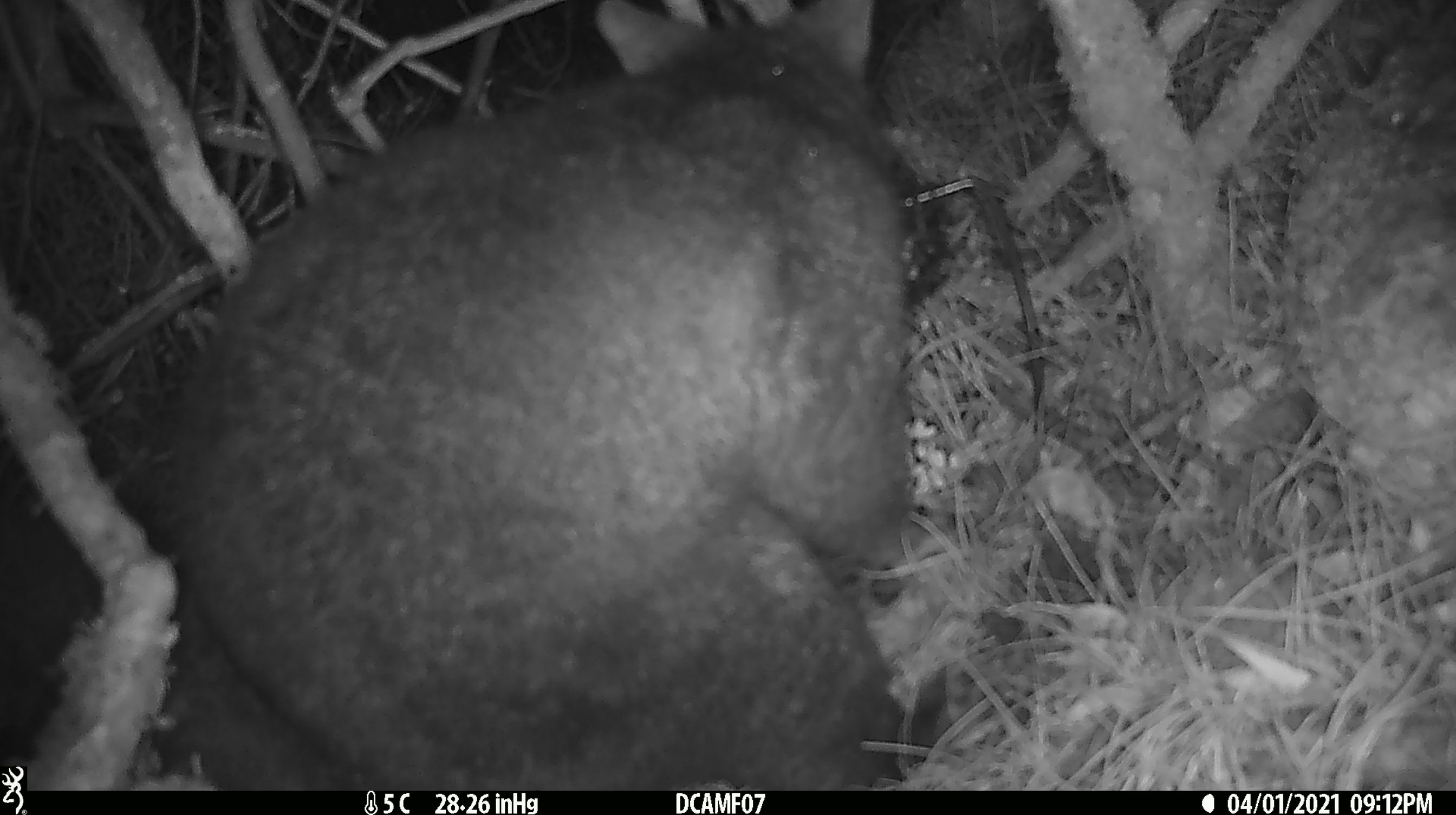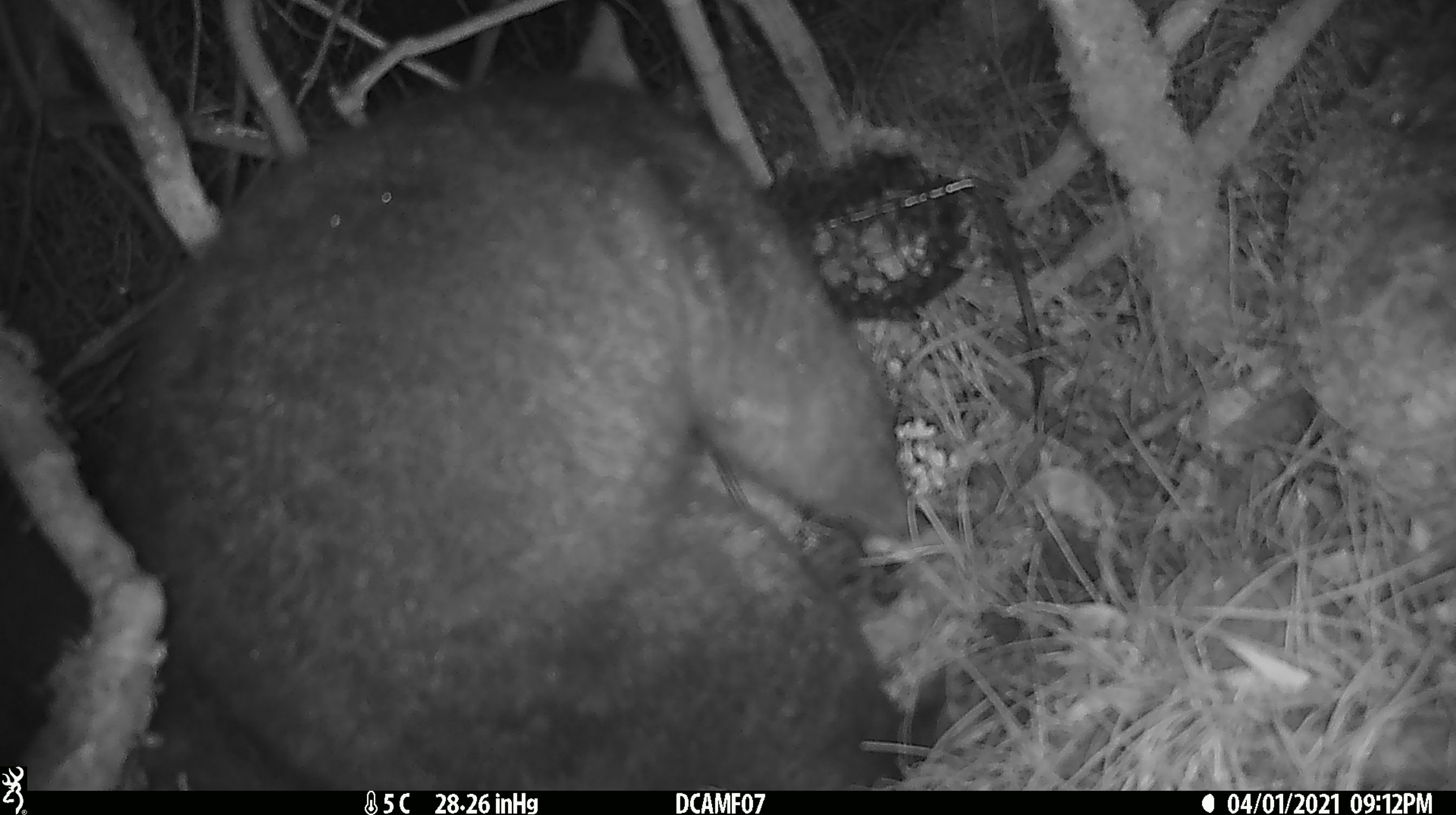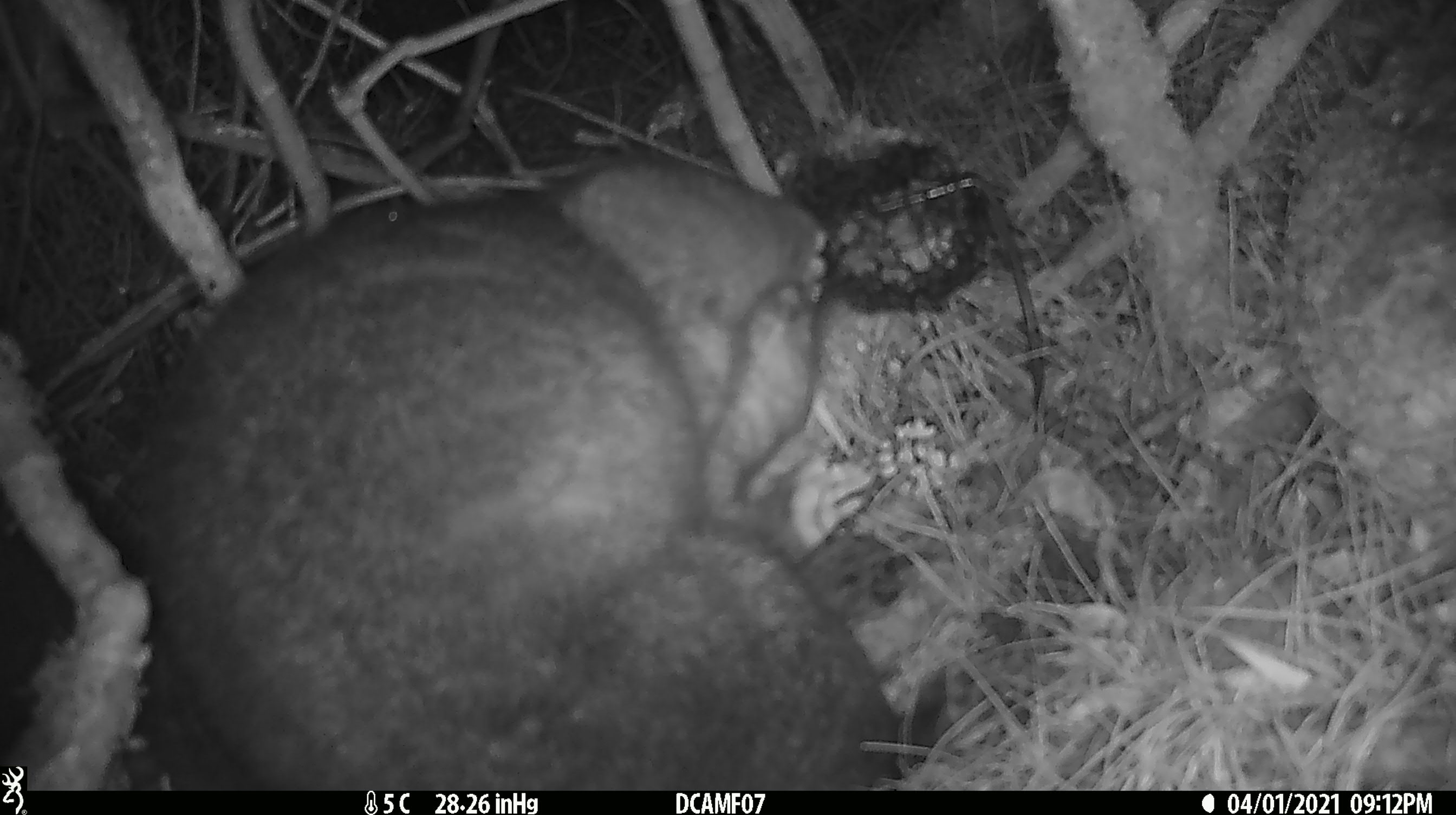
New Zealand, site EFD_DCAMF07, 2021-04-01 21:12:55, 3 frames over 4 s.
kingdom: Animalia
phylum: Chordata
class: Mammalia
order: Diprotodontia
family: Phalangeridae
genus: Trichosurus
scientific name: Trichosurus vulpecula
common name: common brushtail possum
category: possum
Possum (common brushtail possum) (Trichosurus vulpecula).